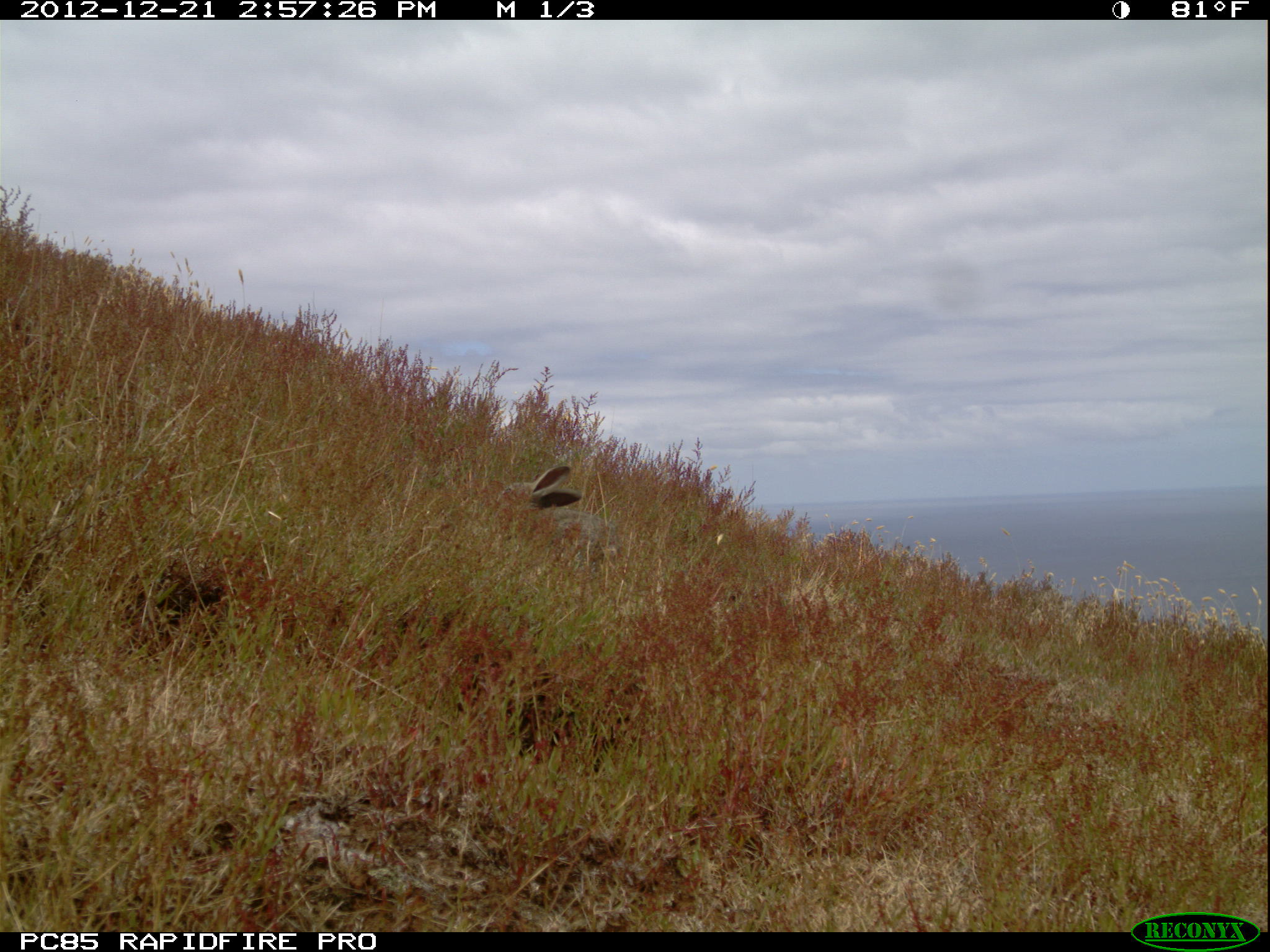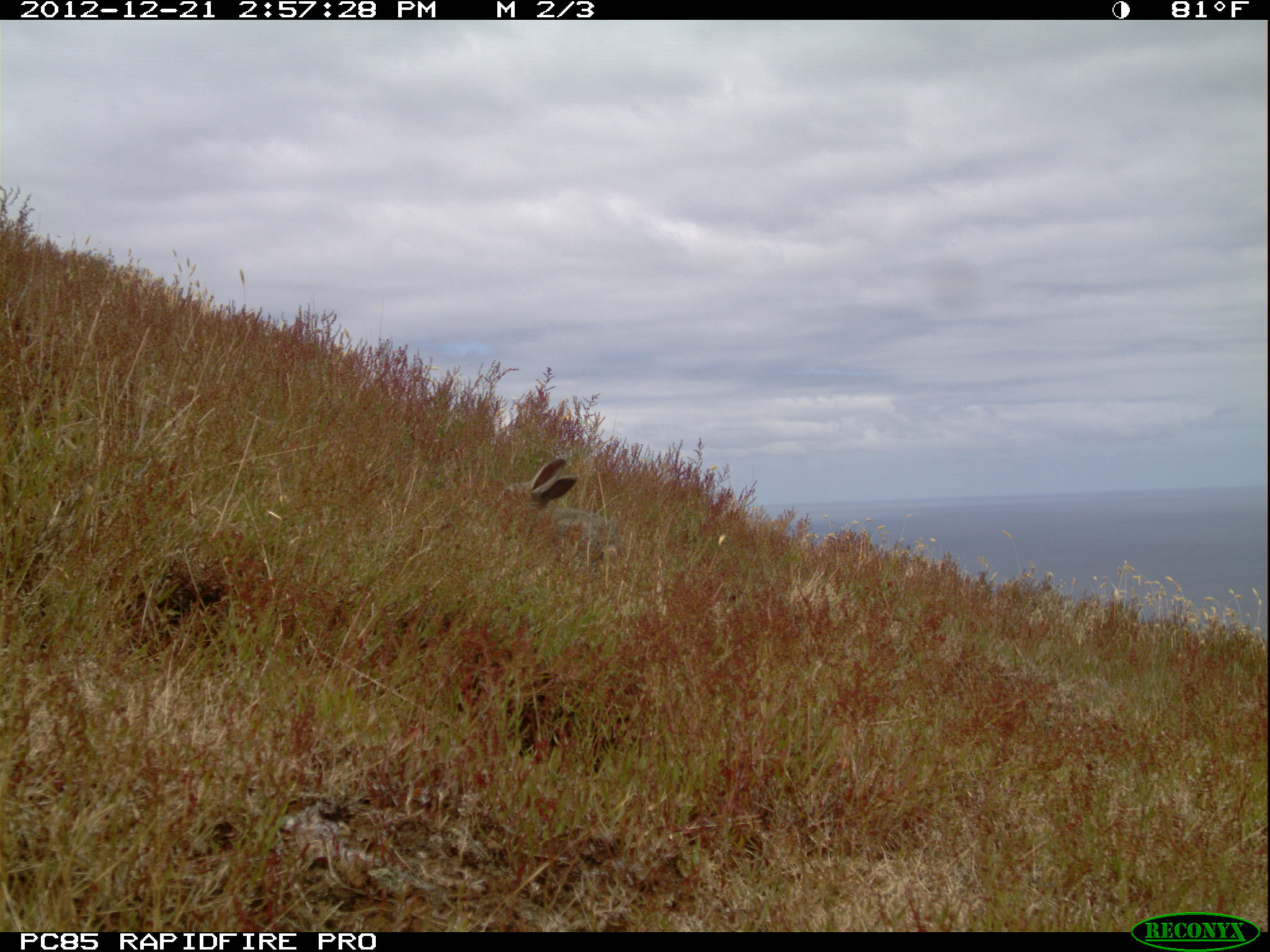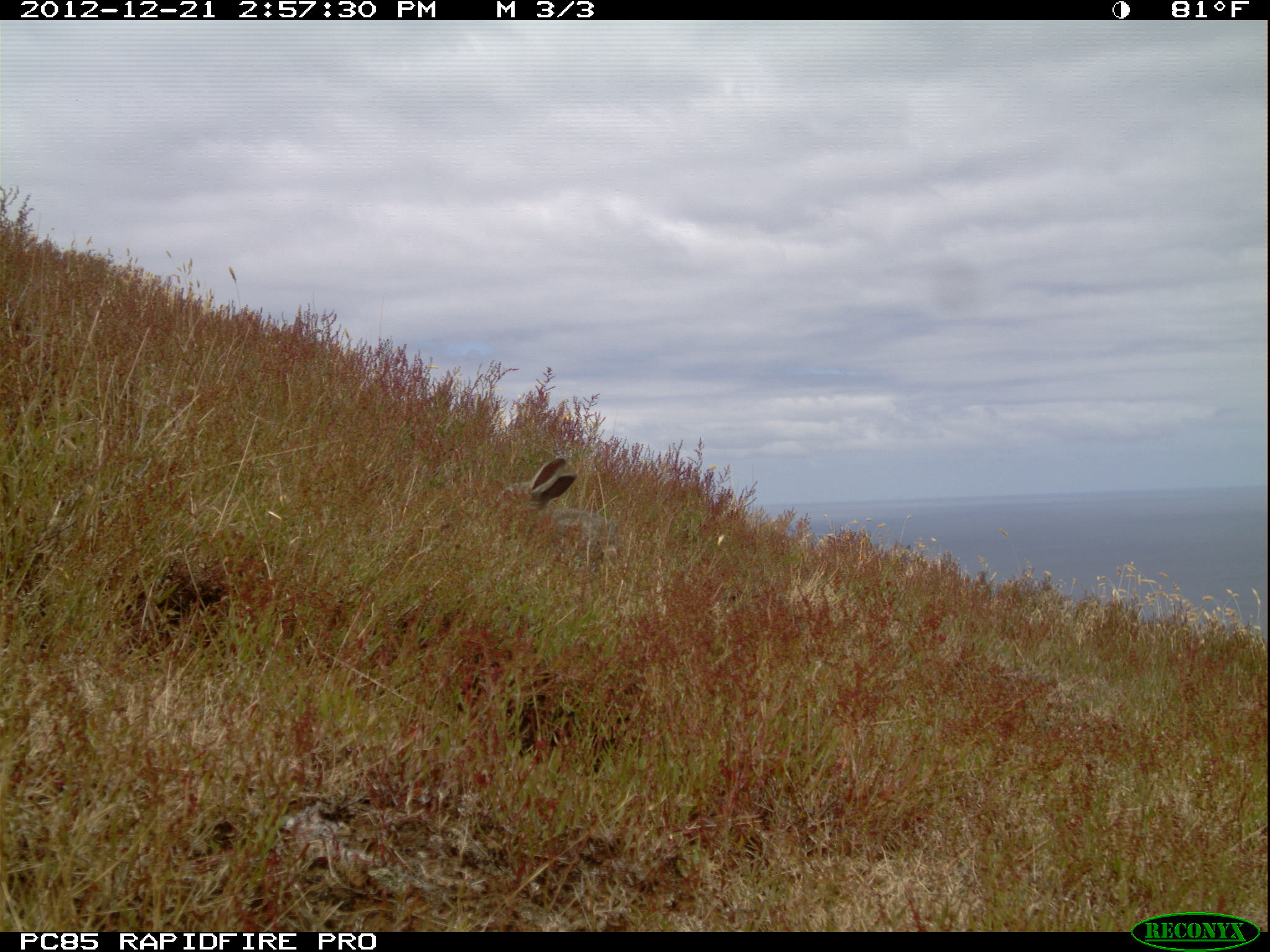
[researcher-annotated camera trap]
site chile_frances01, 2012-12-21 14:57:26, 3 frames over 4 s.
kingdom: Animalia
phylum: Chordata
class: Mammalia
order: Lagomorpha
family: Leporidae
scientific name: Leporidae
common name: rabbits and hares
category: rabbit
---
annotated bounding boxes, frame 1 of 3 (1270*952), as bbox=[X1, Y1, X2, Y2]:
rabbit: bbox=[502, 462, 627, 581]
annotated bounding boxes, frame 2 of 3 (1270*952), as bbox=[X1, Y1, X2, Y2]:
rabbit: bbox=[498, 451, 640, 576]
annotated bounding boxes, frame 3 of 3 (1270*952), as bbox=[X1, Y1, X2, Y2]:
rabbit: bbox=[513, 452, 622, 571]